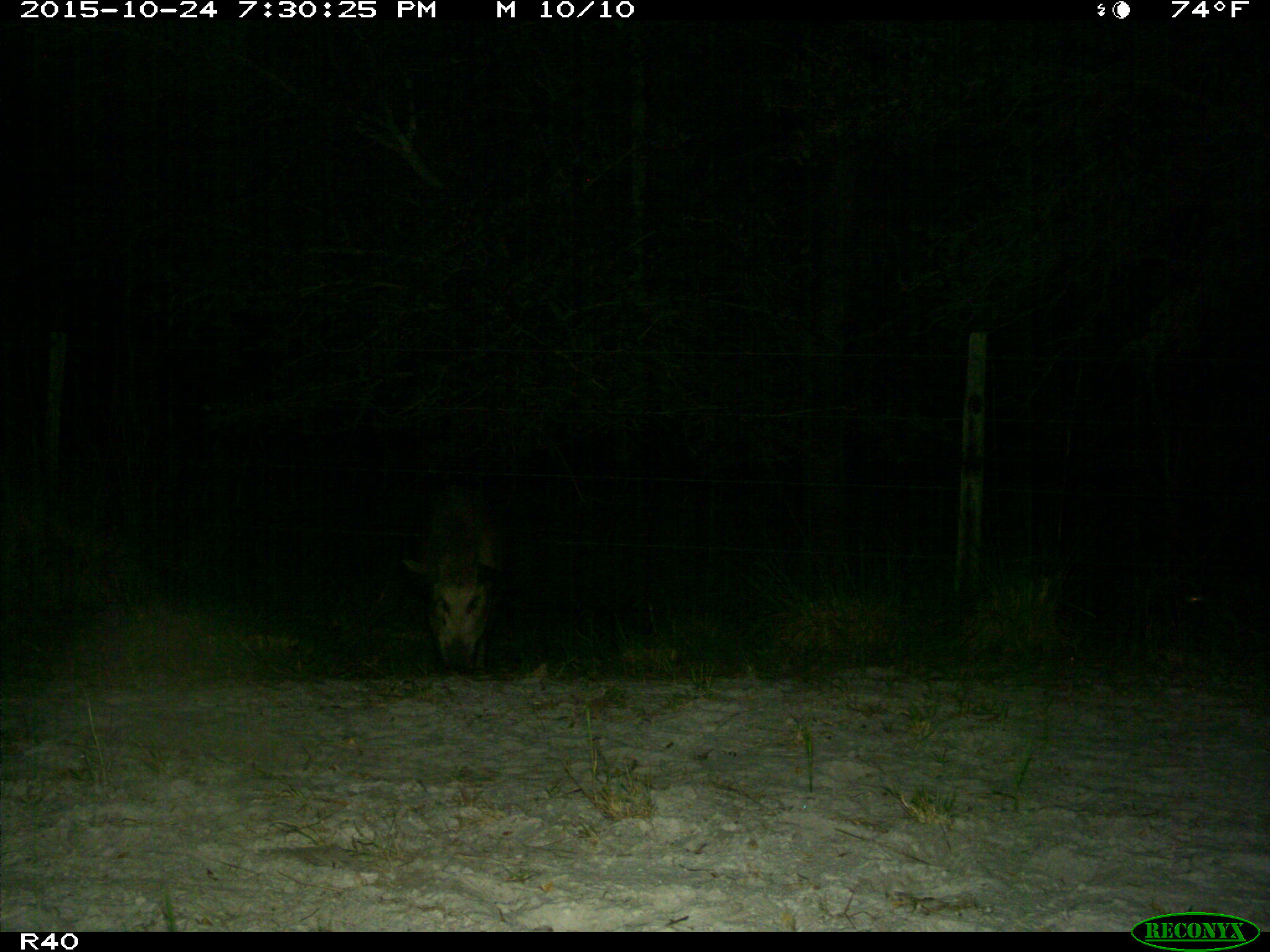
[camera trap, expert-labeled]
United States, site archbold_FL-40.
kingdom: Animalia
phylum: Chordata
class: Mammalia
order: Artiodactyla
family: Suidae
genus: Sus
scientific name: Sus scrofa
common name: wild boar